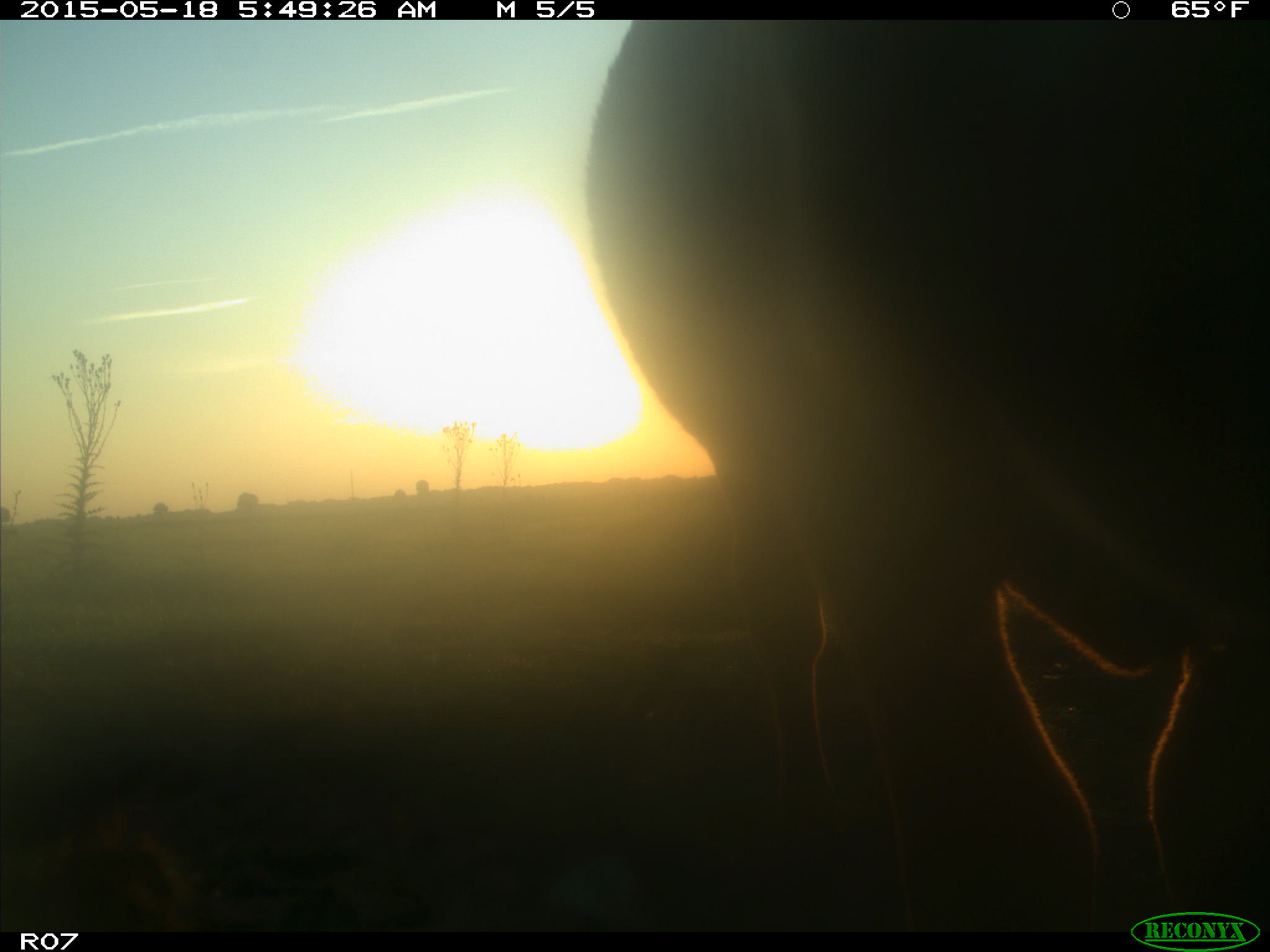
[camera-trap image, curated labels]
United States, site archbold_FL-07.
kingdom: Animalia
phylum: Chordata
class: Mammalia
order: Artiodactyla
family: Bovidae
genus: Bos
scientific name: Bos taurus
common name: domestic cow